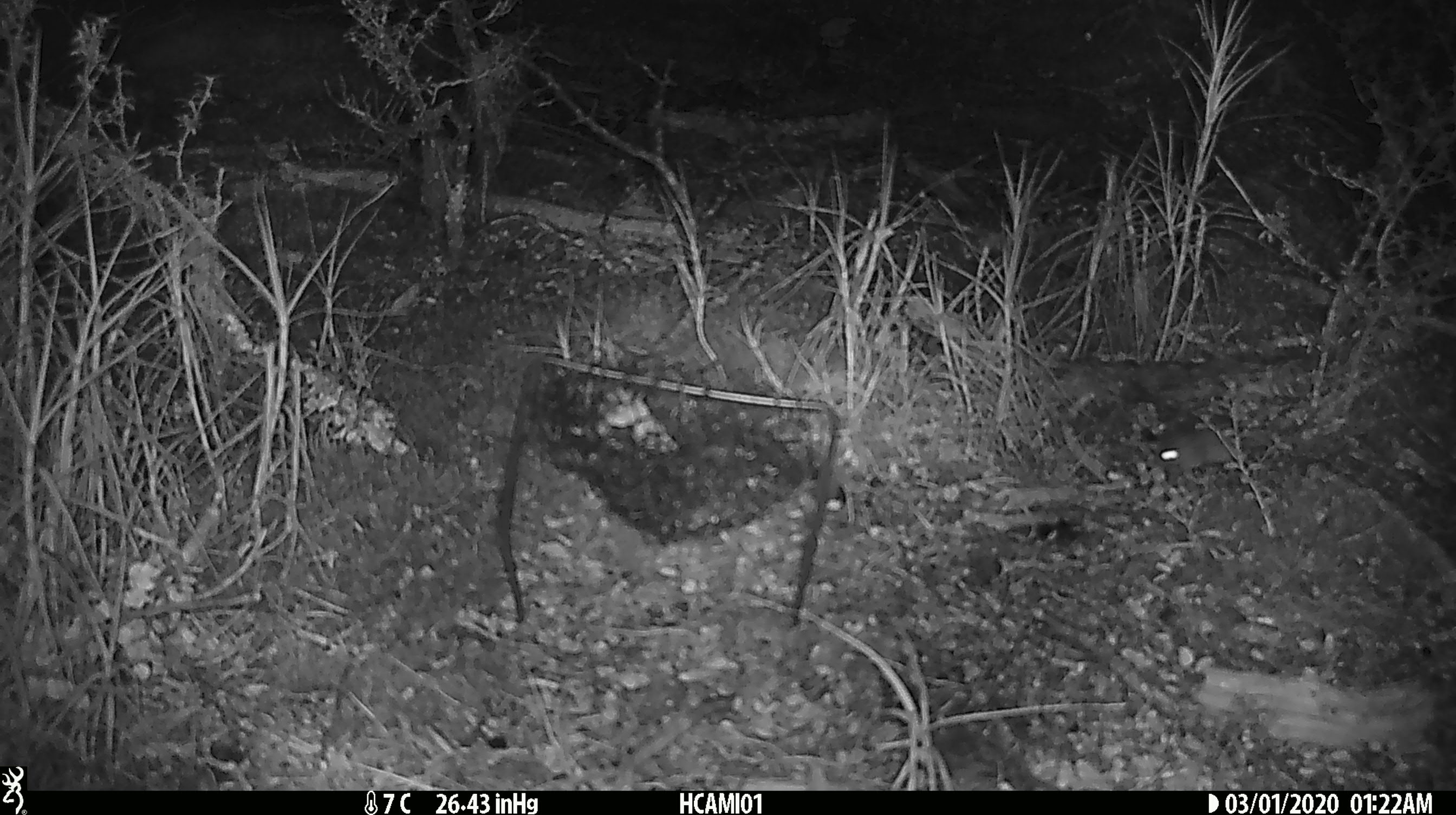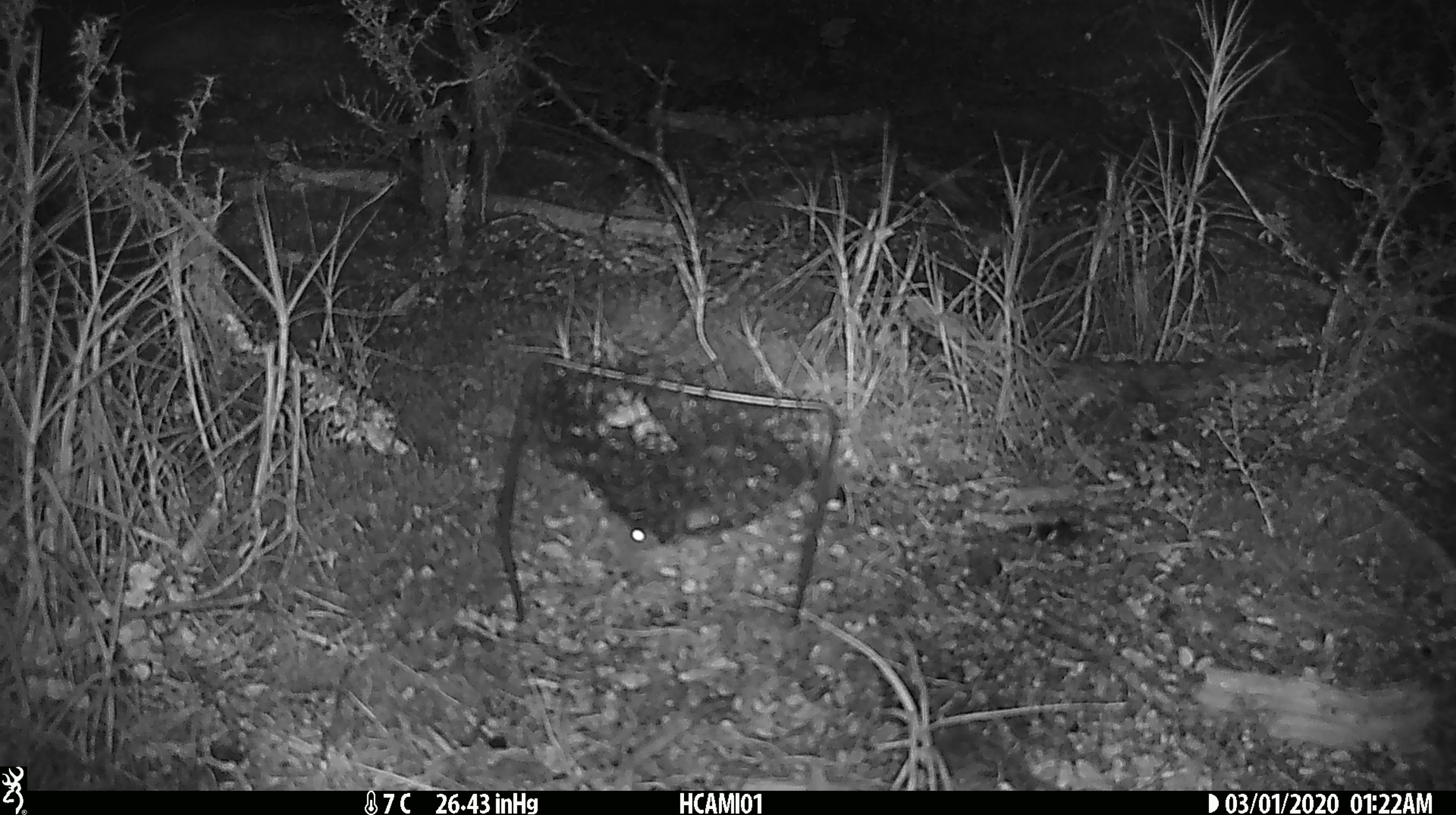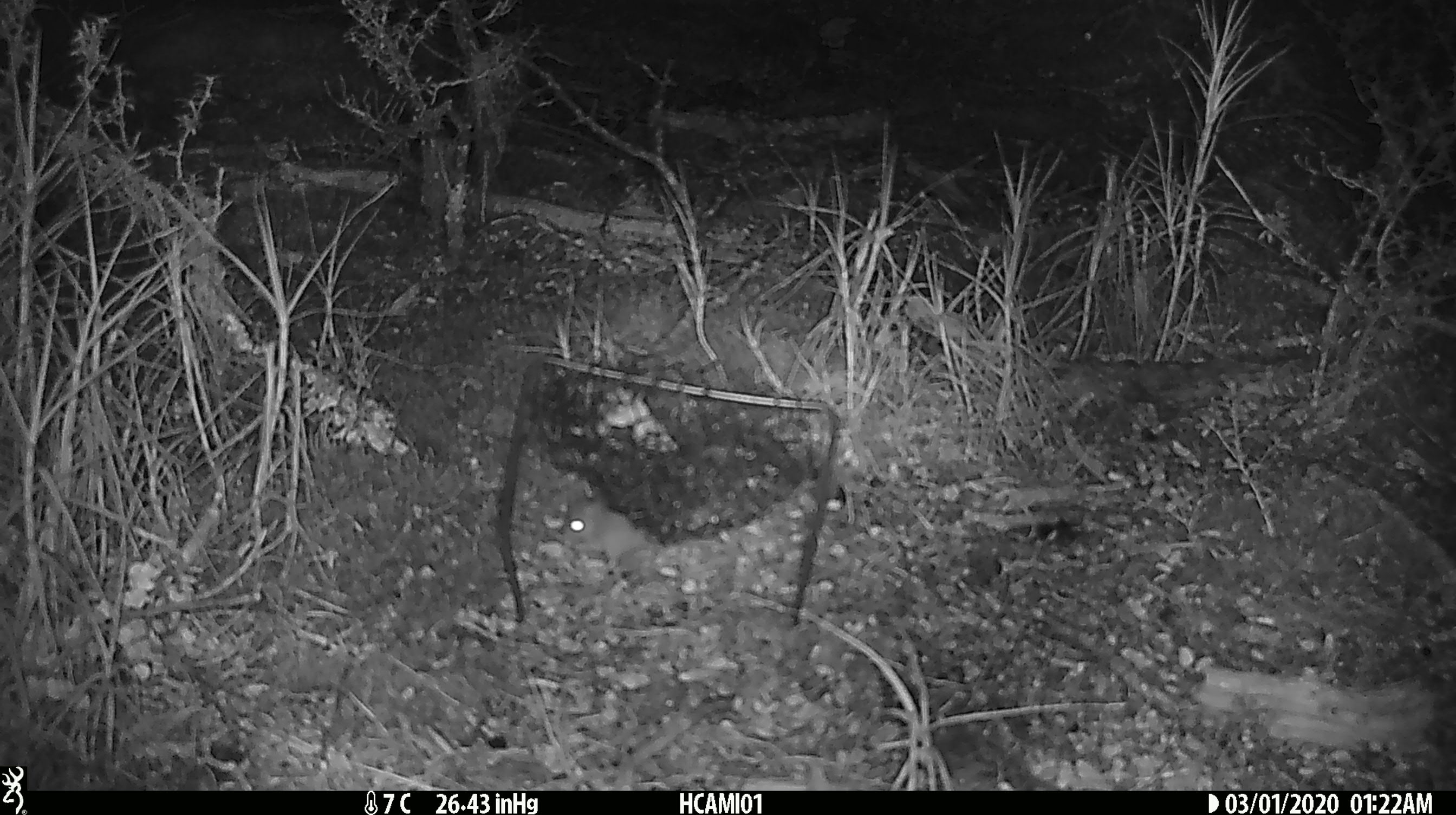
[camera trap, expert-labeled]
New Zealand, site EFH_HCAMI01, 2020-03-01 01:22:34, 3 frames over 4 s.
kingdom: Animalia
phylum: Chordata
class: Mammalia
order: Rodentia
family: Muridae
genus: Mus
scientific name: Mus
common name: mouse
Mouse (Mus).